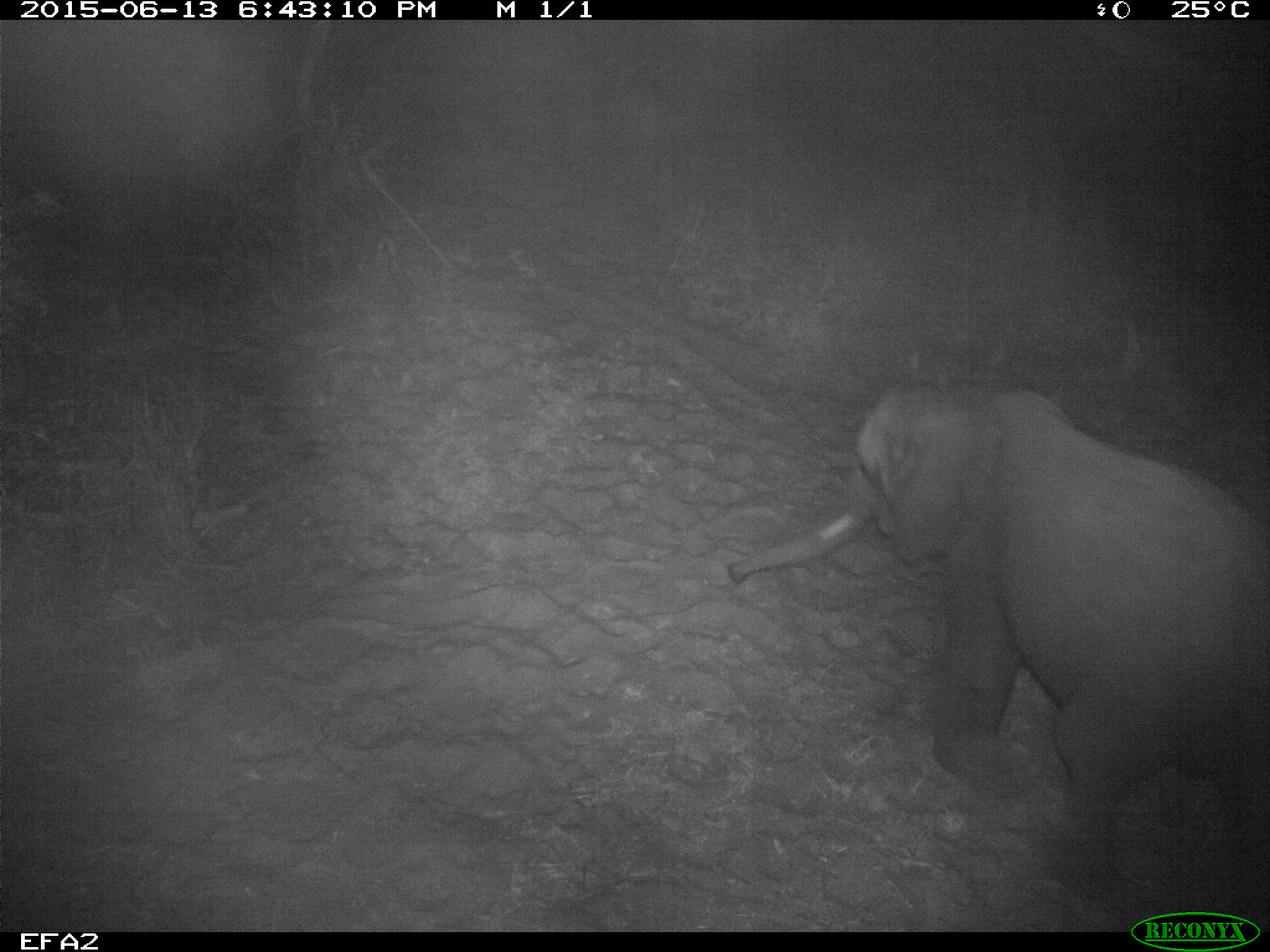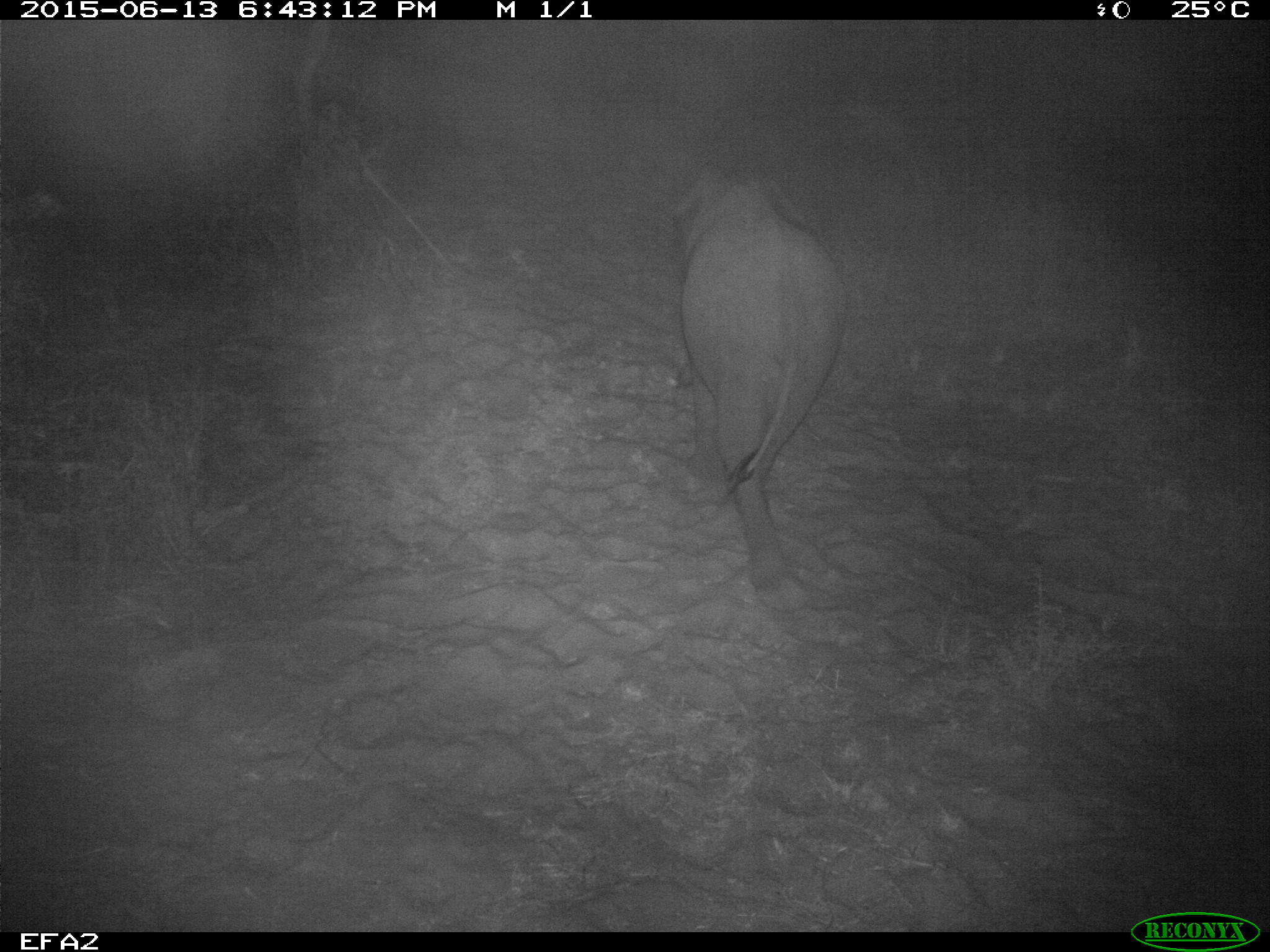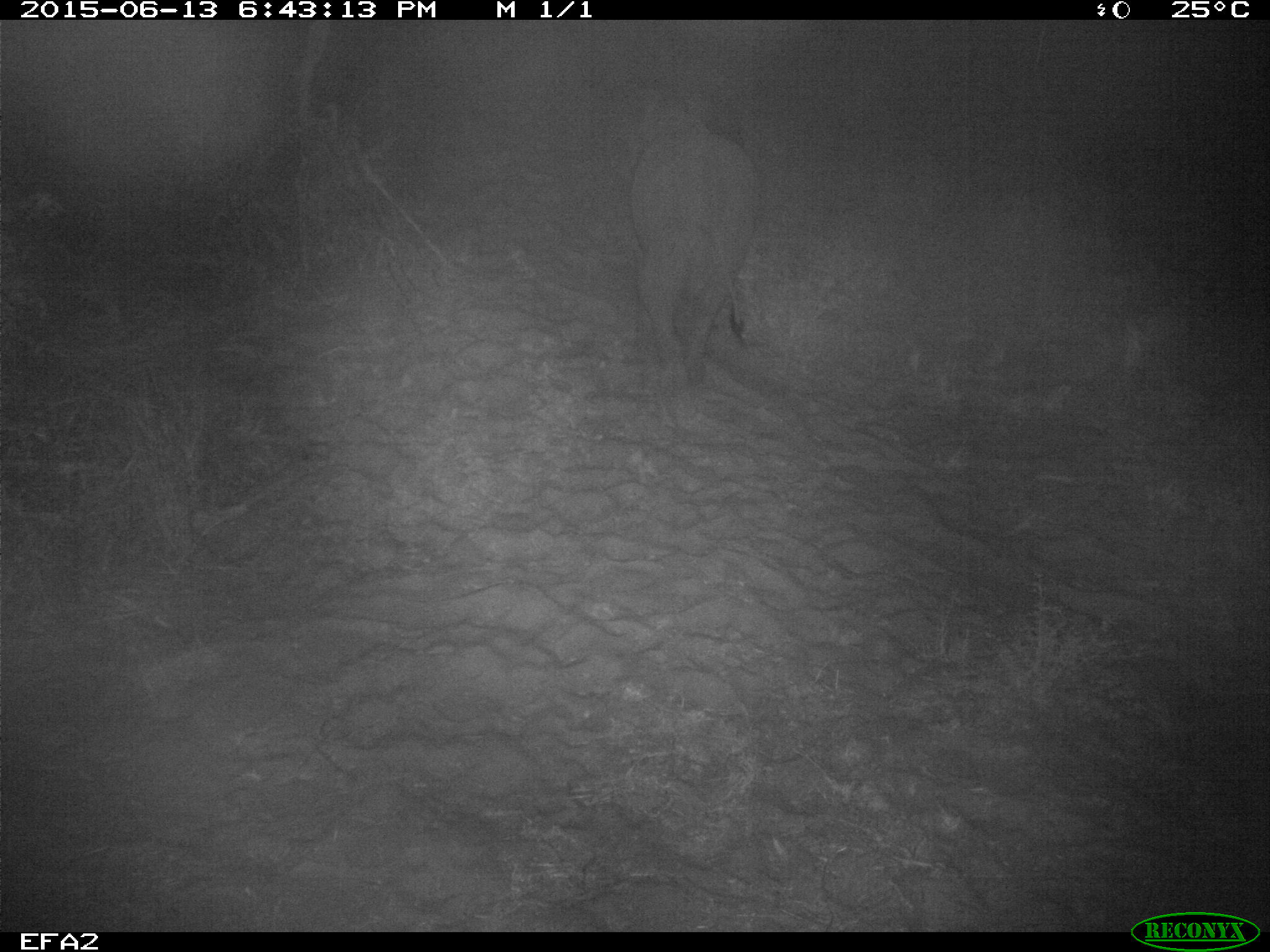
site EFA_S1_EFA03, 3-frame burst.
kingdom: Animalia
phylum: Chordata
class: Mammalia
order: Proboscidea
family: Elephantidae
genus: Loxodonta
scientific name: Loxodonta africana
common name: african bush elephant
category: elephant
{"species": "elephant (african bush elephant) (Loxodonta africana)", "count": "1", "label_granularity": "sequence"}